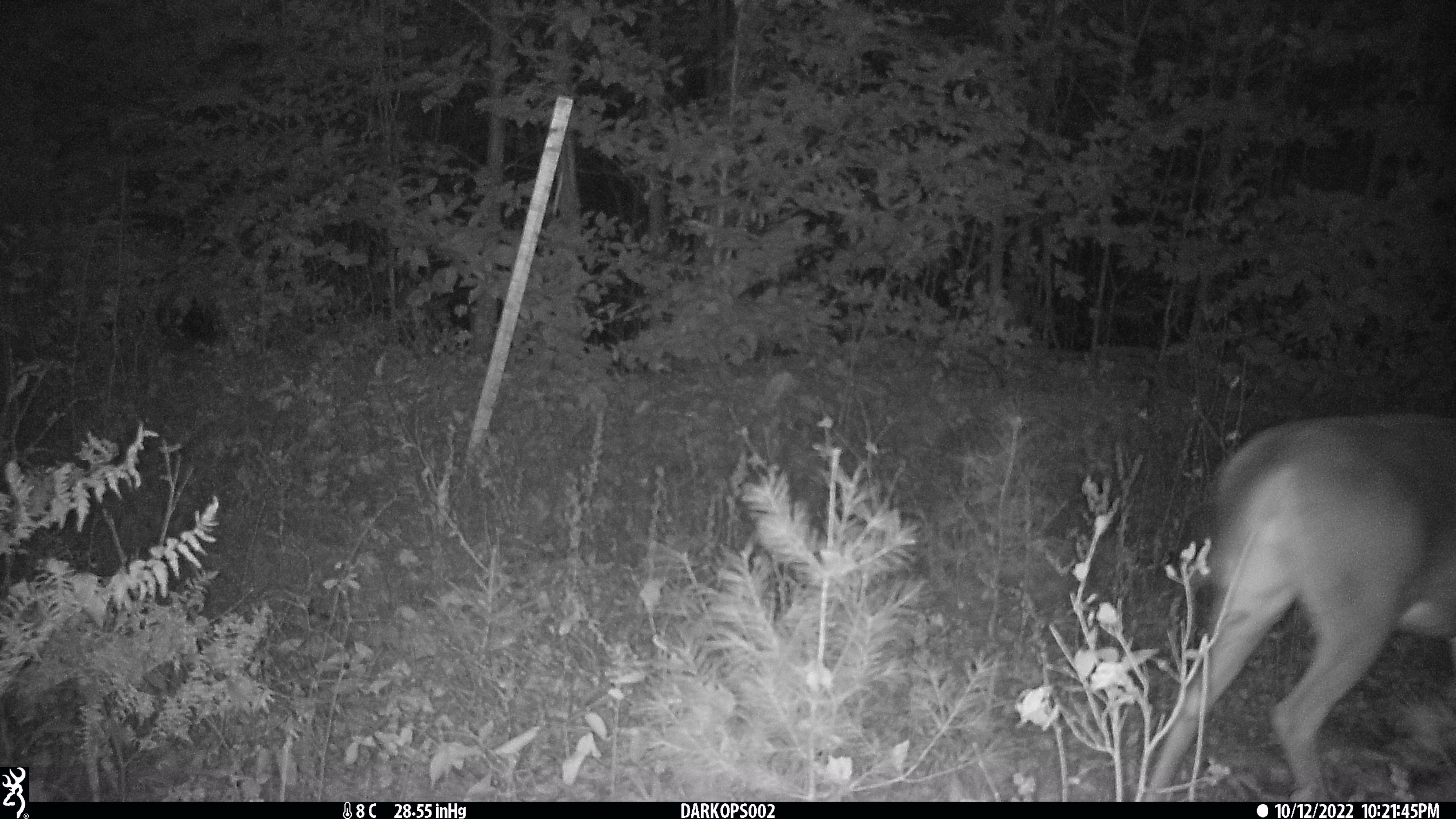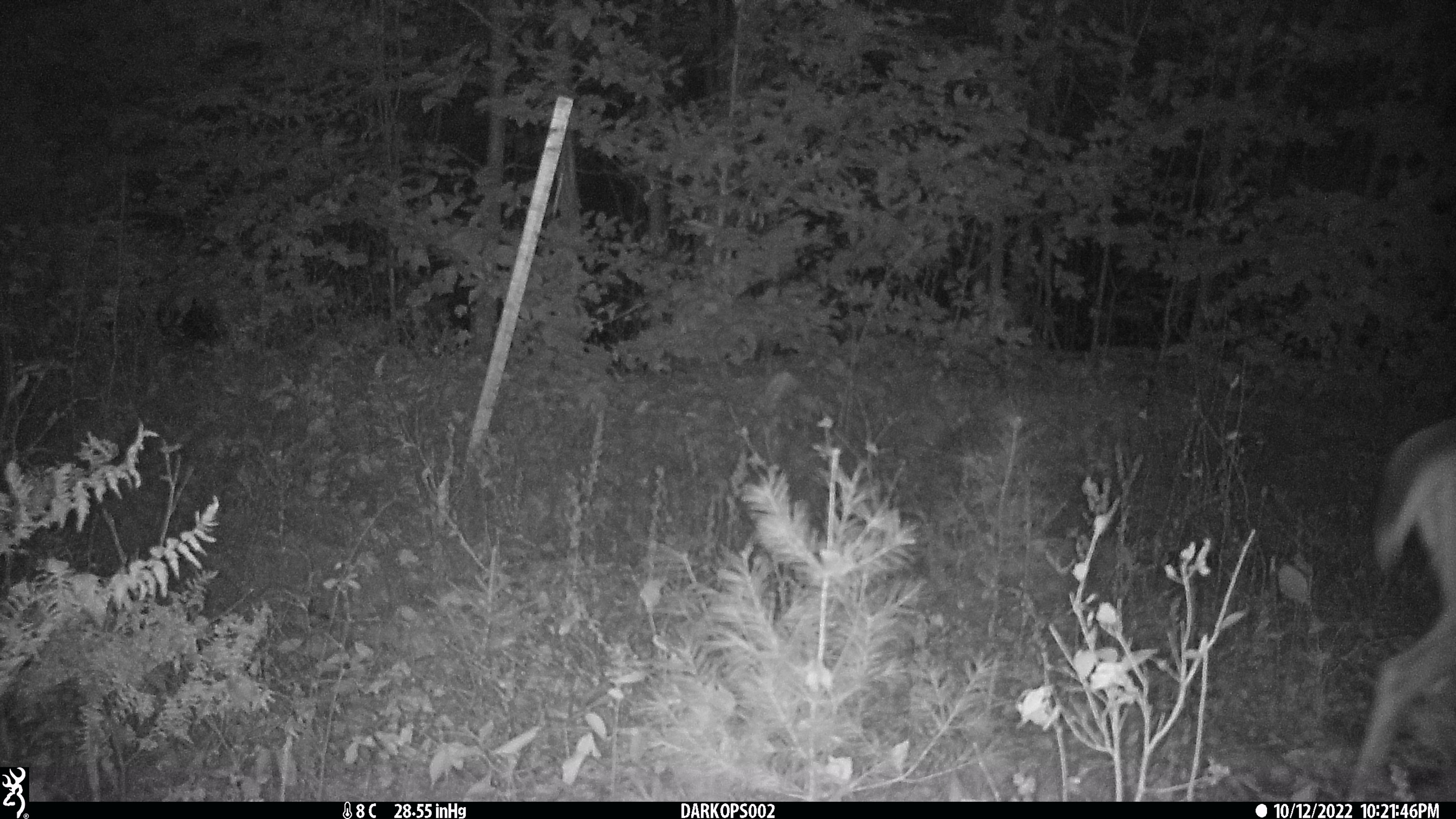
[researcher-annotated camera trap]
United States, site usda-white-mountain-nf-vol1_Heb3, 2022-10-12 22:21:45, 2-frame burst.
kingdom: Animalia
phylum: Chordata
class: Mammalia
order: Artiodactyla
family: Cervidae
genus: Odocoileus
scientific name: Odocoileus virginianus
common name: white-tailed deer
White-tailed deer (Odocoileus virginianus).